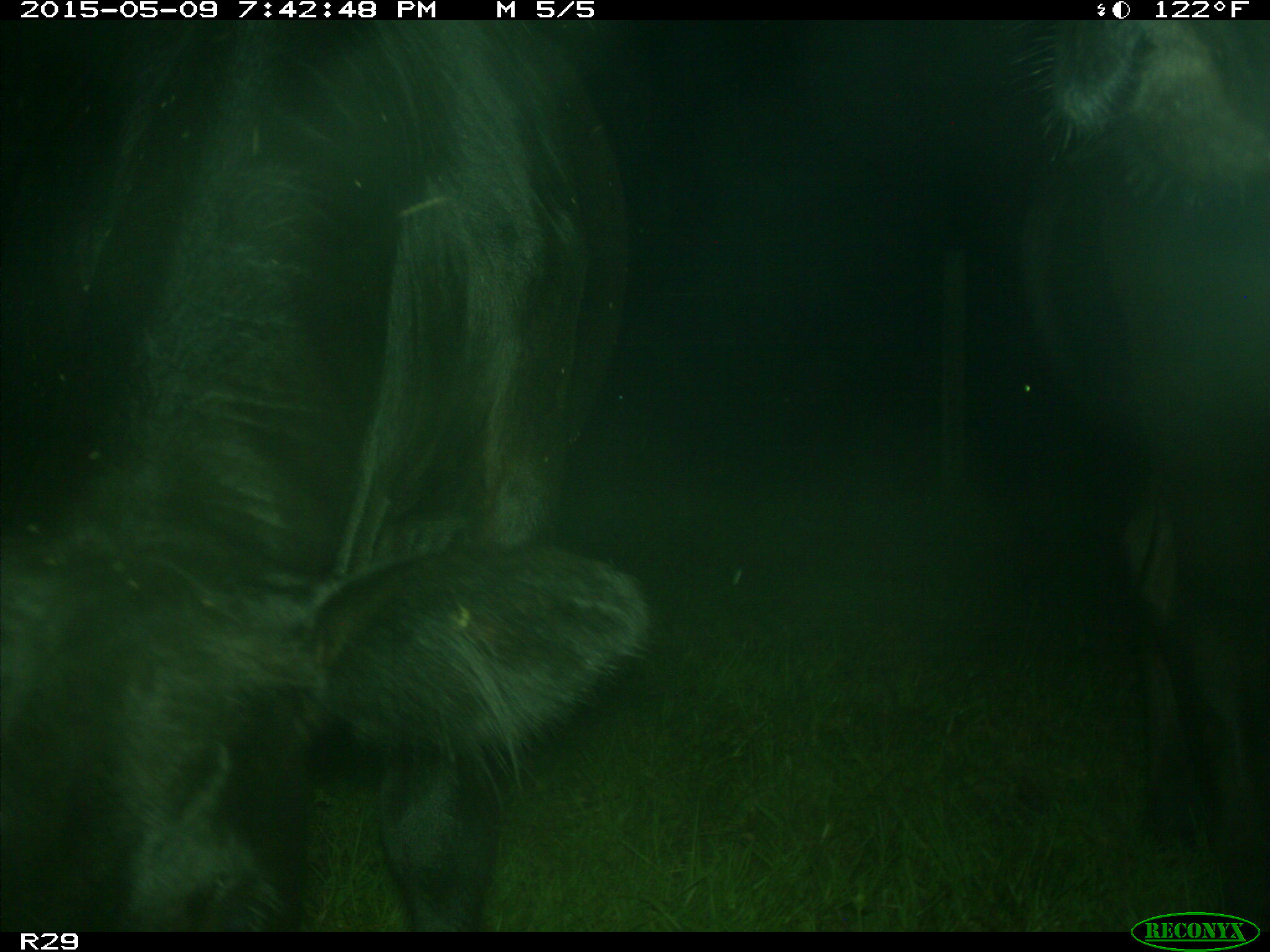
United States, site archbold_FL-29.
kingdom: Animalia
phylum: Chordata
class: Mammalia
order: Artiodactyla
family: Bovidae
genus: Bos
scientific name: Bos taurus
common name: domestic cow